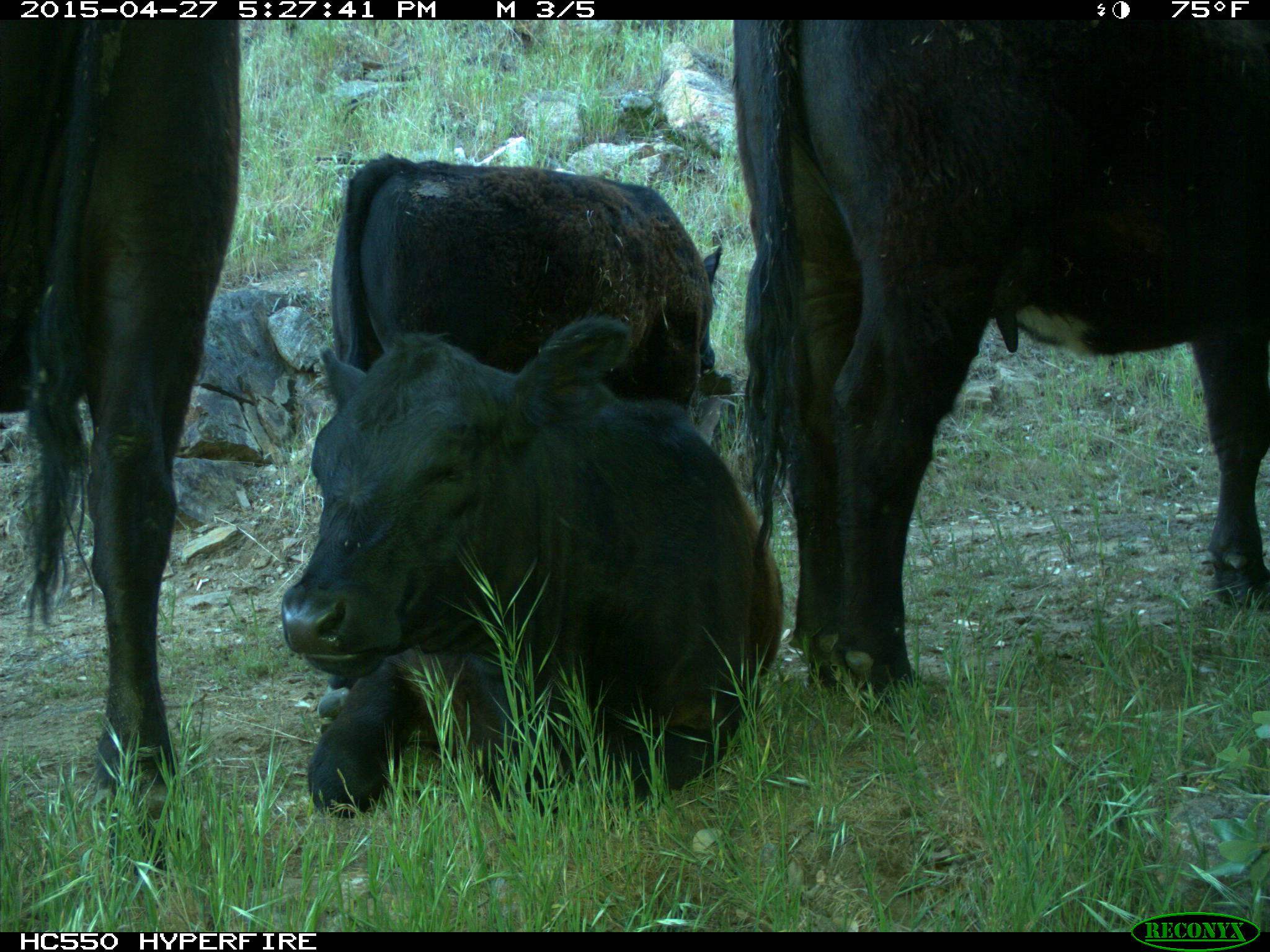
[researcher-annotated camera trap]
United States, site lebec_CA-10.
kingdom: Animalia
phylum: Chordata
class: Mammalia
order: Artiodactyla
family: Bovidae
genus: Bos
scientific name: Bos taurus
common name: domestic cow